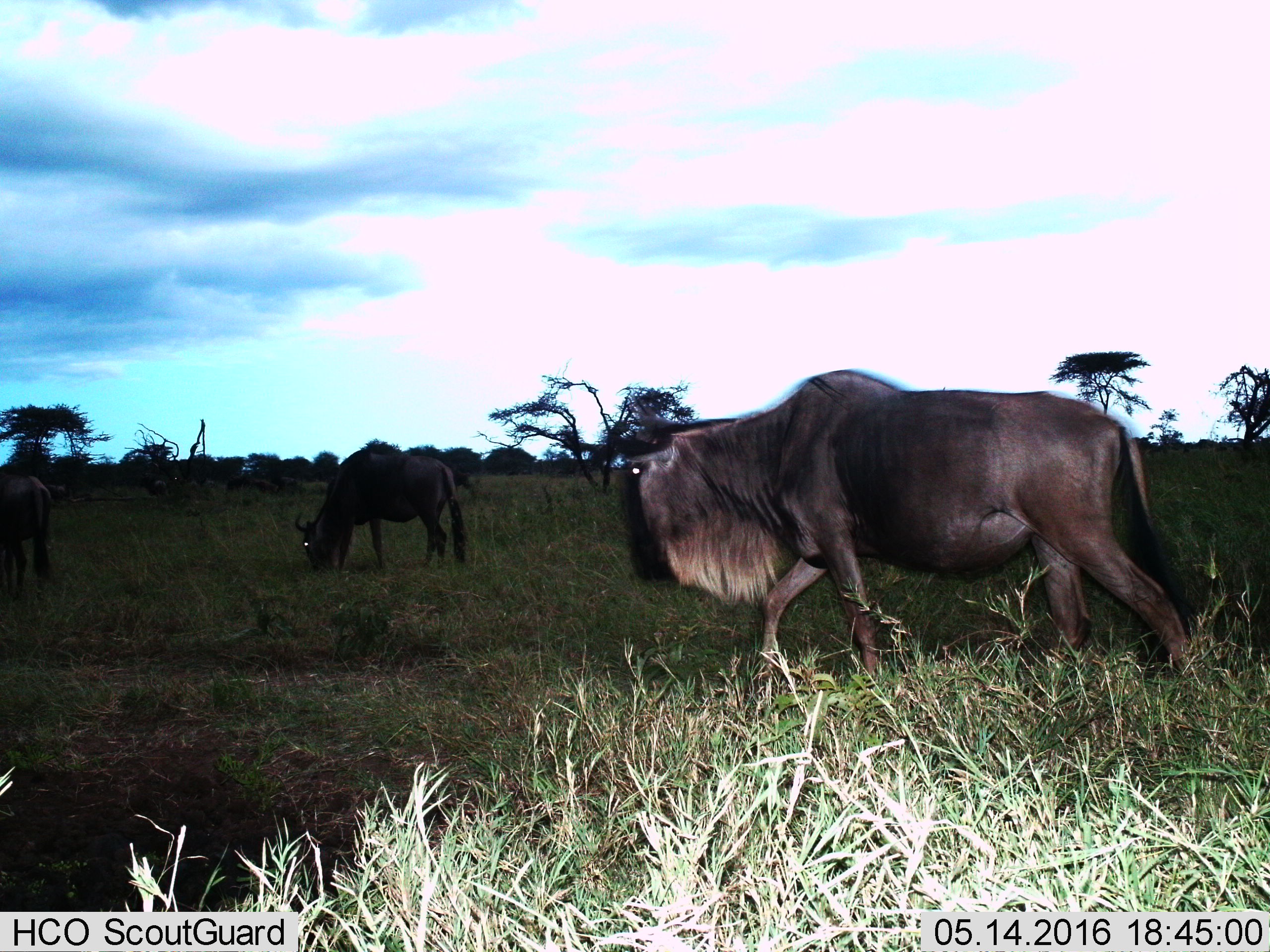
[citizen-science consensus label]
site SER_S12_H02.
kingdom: Animalia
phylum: Chordata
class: Mammalia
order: Artiodactyla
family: Bovidae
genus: Connochaetes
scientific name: Connochaetes taurinus taurinus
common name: blue wildebeest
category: wildebeestblue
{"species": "wildebeestblue (blue wildebeest) (Connochaetes taurinus taurinus)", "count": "4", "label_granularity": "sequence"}